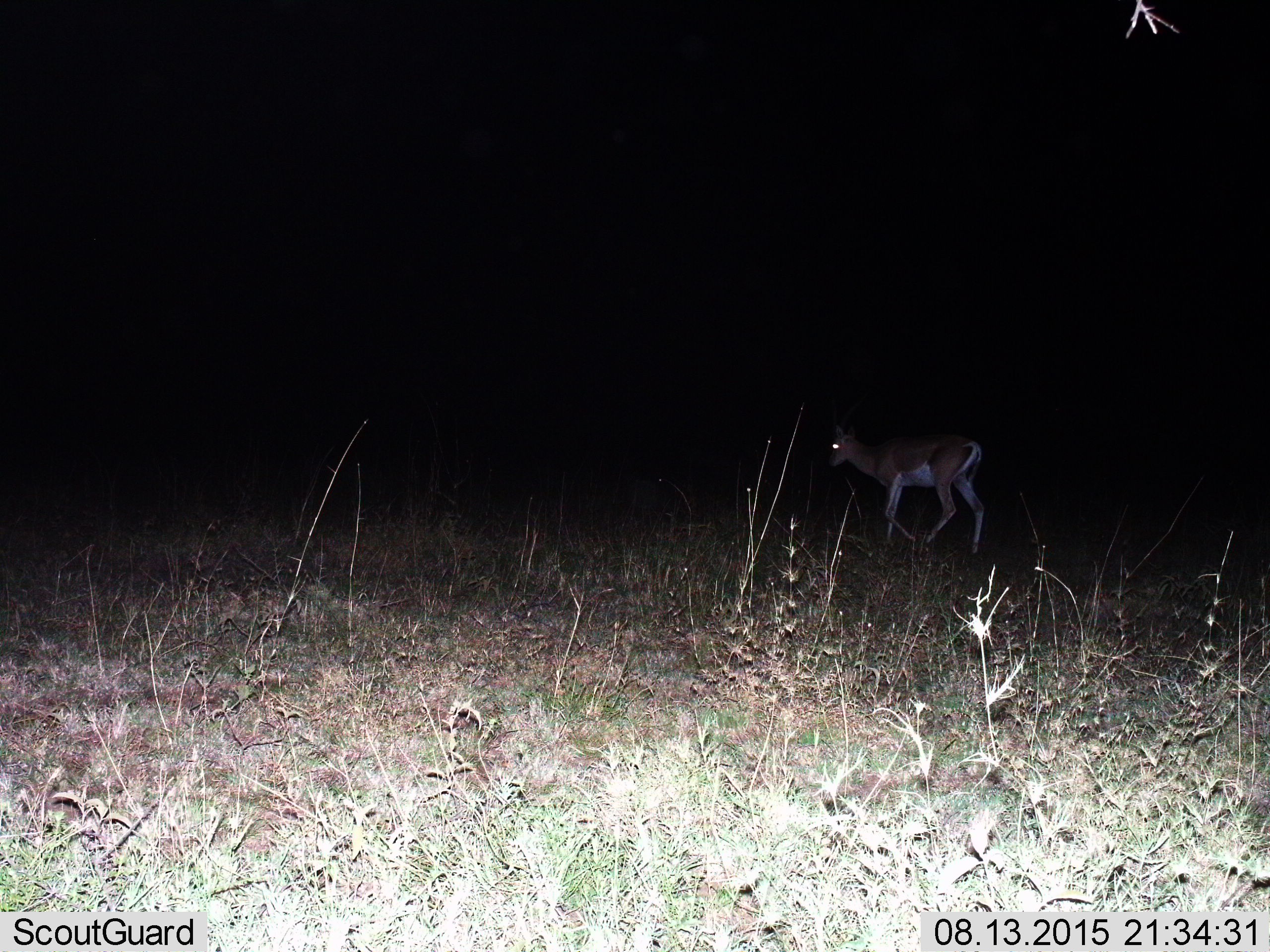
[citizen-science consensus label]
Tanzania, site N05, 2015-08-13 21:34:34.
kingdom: Animalia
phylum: Chordata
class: Mammalia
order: Artiodactyla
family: Bovidae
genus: Nanger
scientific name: Nanger granti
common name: grant's gazelle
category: gazellegrants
Gazellegrants (grant's gazelle) (Nanger granti), count 1. Behavior (volunteer vote fractions): standing 0%, resting 0%, moving 100%, interacting 0%. Young present (vote fraction): 0%. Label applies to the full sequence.